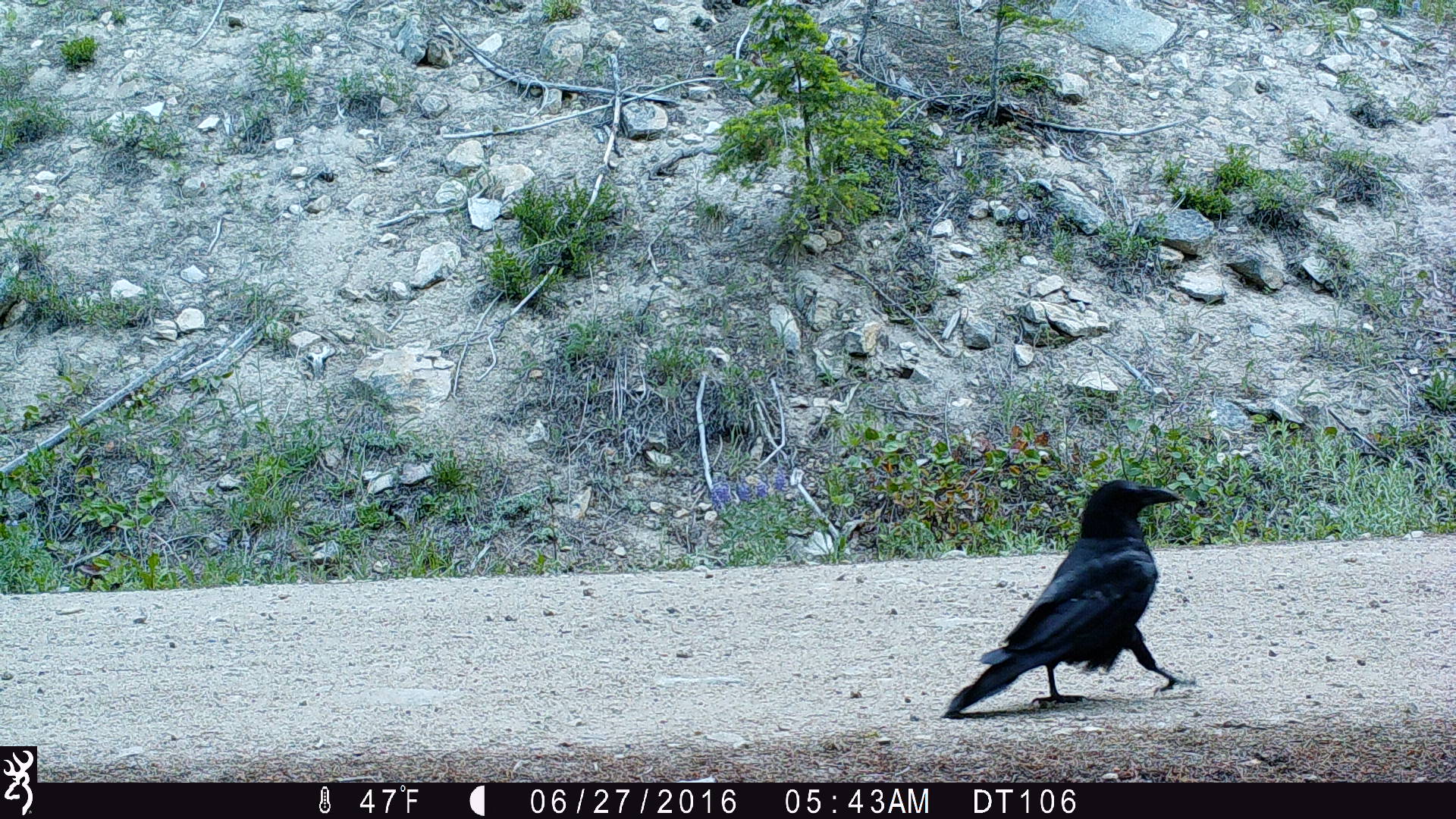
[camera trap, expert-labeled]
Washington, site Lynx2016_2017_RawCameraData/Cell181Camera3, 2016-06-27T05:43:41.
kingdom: Animalia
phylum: Chordata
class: Aves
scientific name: Aves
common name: birds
Aves (birds). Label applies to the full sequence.